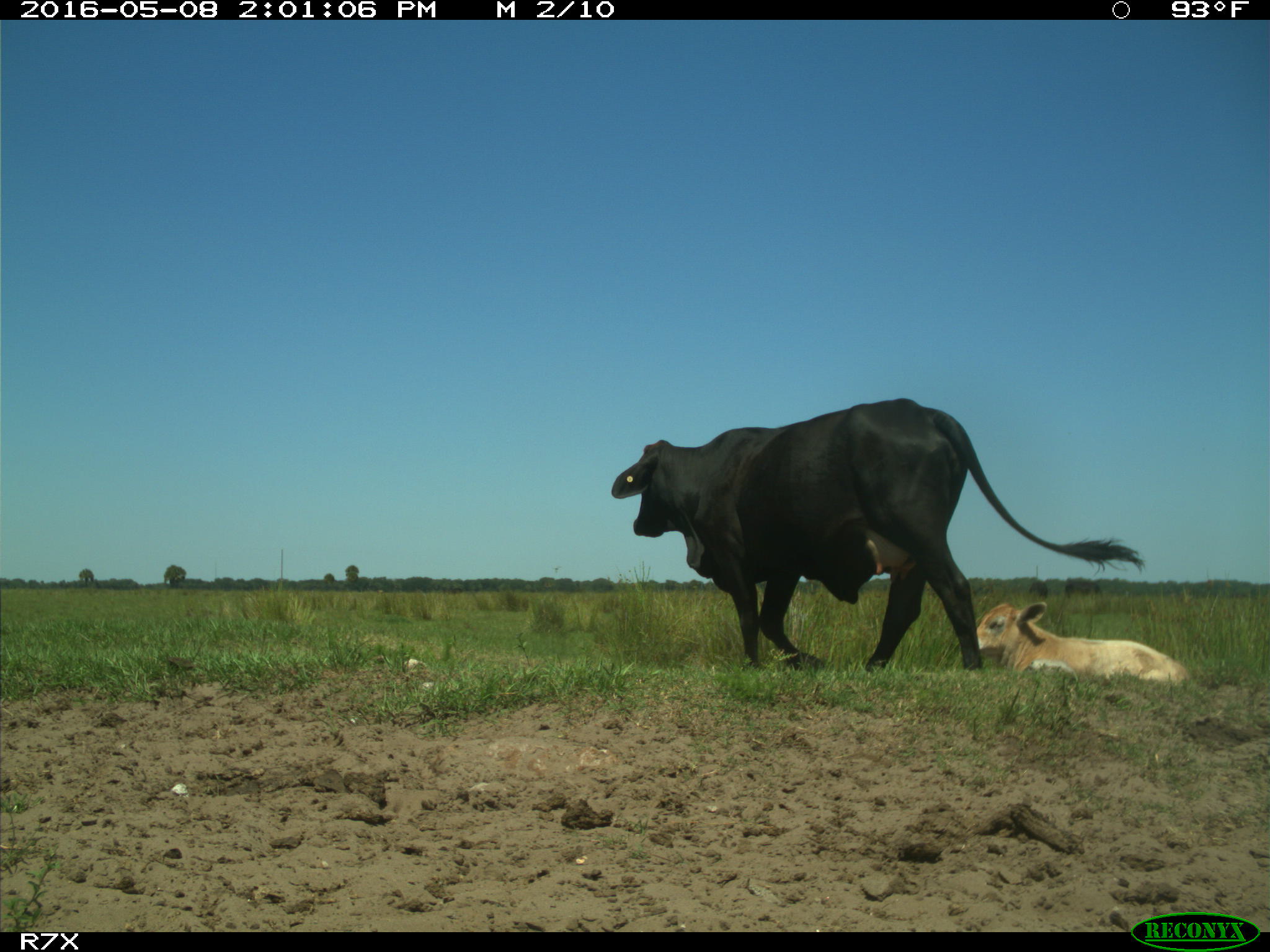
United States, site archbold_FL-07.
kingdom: Animalia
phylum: Chordata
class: Mammalia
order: Artiodactyla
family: Bovidae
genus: Bos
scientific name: Bos taurus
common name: domestic cow